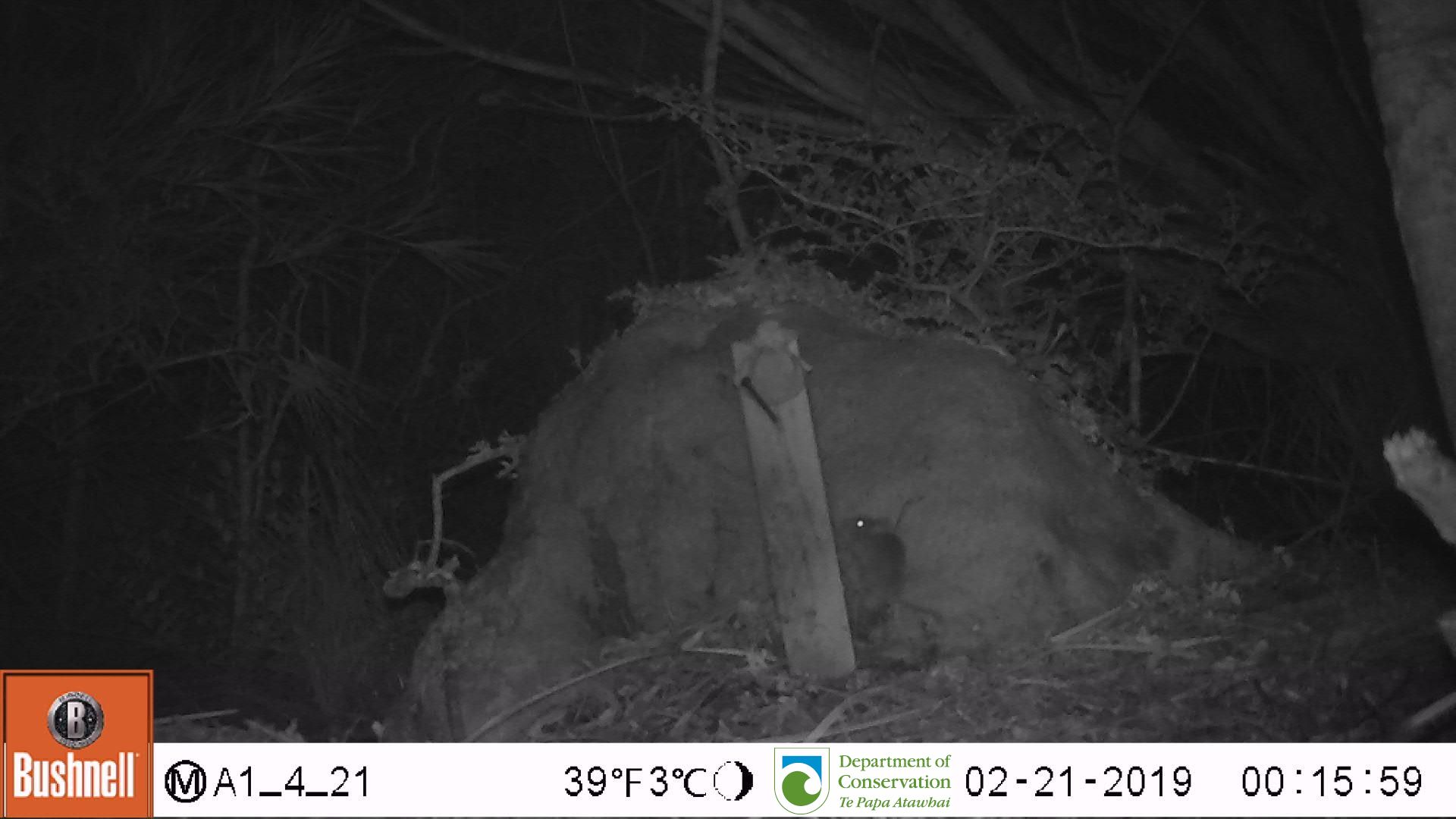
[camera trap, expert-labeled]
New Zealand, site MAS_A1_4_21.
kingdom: Animalia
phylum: Chordata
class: Mammalia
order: Rodentia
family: Muridae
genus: Mus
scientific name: Mus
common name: mouse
Mouse (Mus).